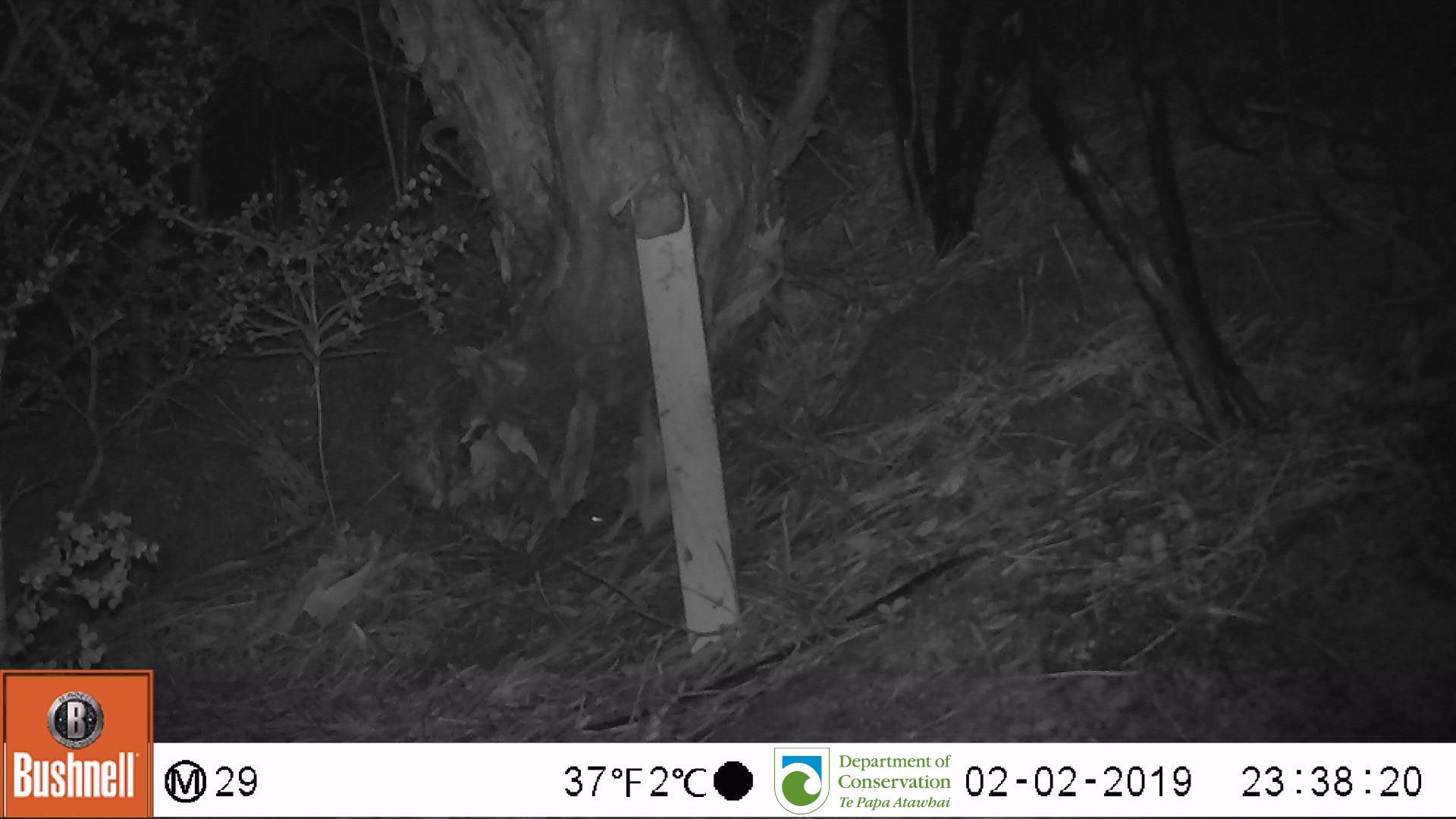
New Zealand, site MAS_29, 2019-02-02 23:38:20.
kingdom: Animalia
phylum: Chordata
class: Mammalia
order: Rodentia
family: Muridae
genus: Mus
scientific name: Mus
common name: mouse